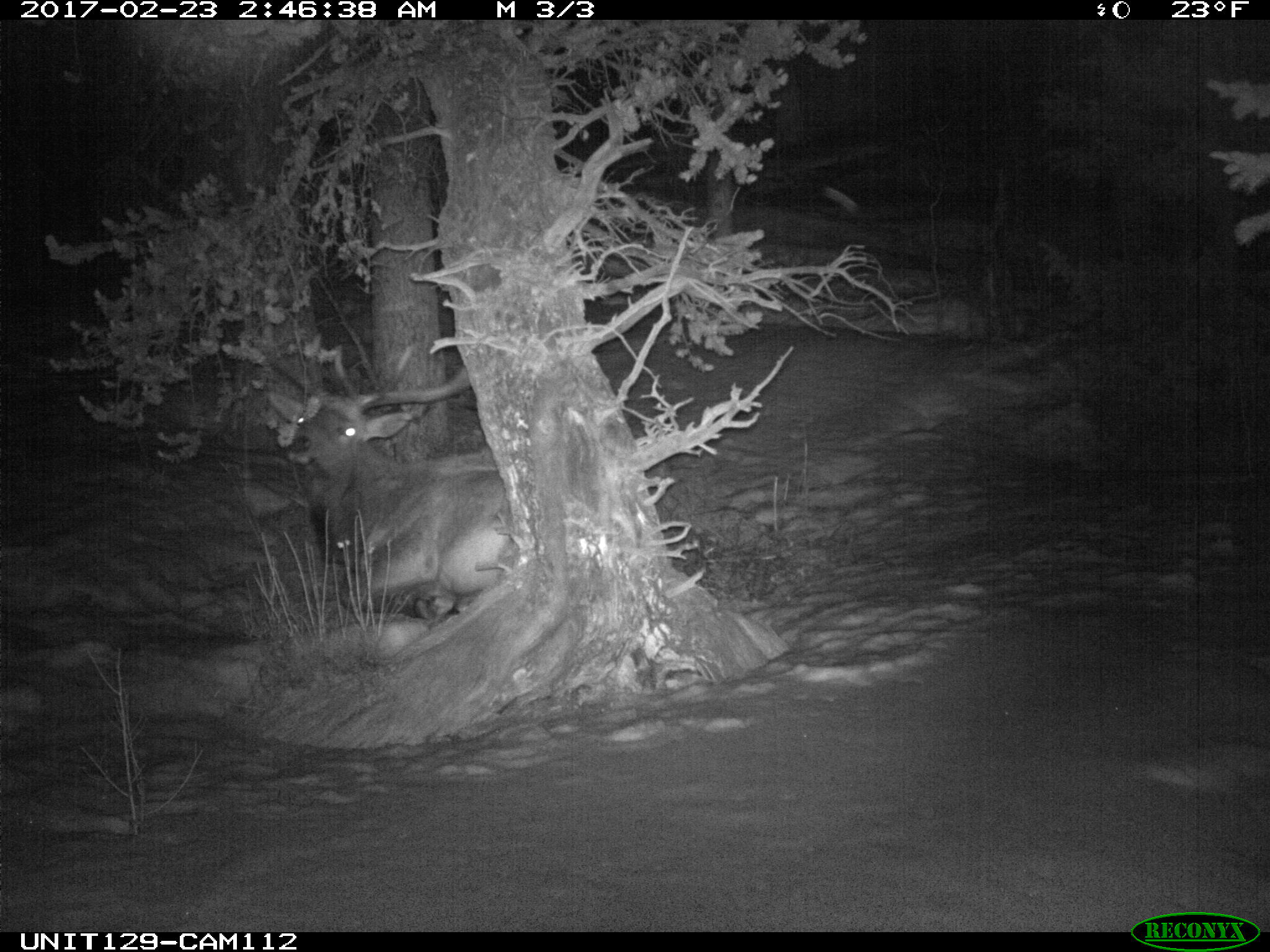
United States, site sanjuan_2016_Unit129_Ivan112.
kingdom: Animalia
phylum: Chordata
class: Mammalia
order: Artiodactyla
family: Cervidae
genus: Cervus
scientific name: Cervus elaphus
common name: red deer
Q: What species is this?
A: Cervus elaphus (red deer).